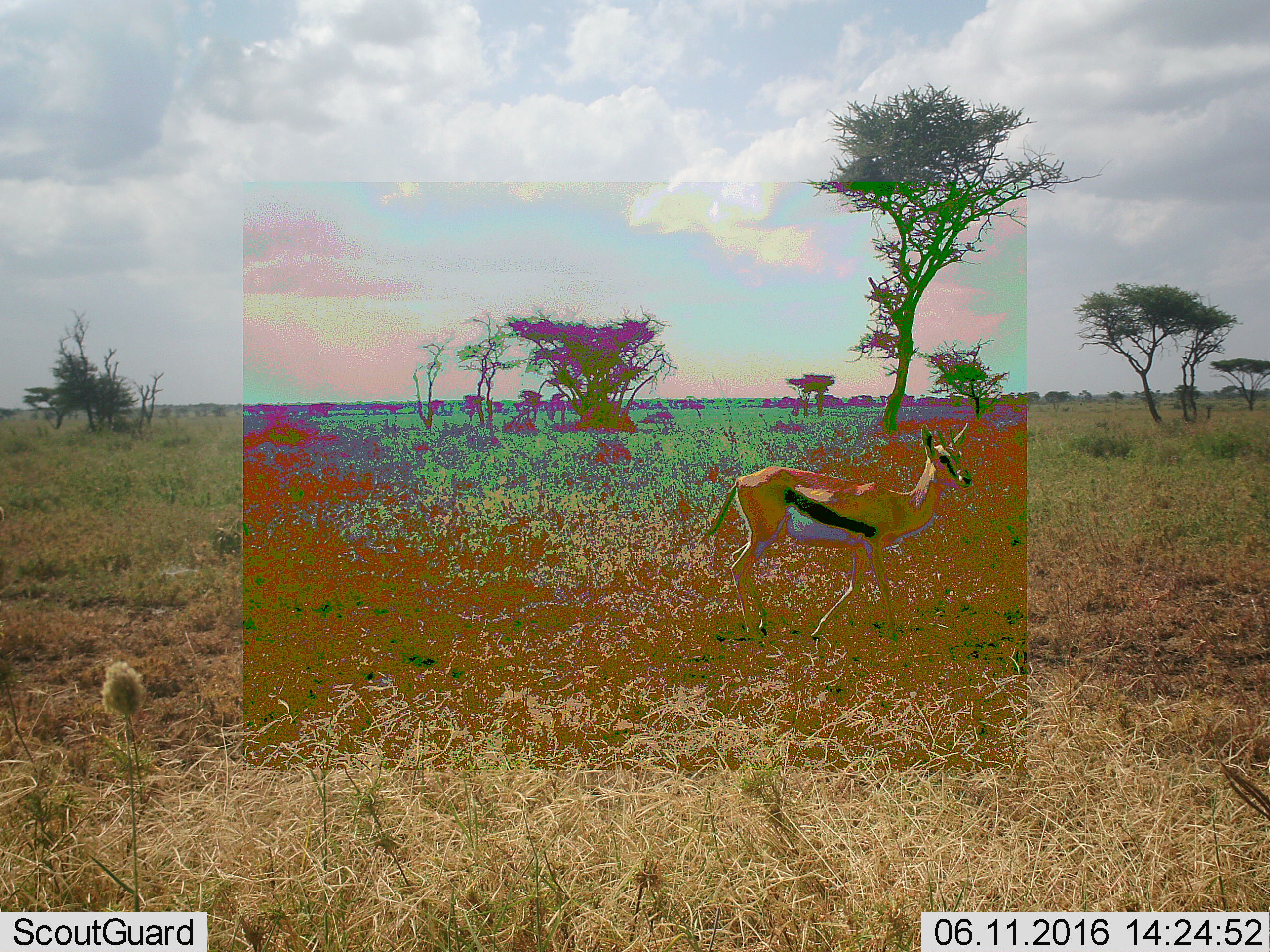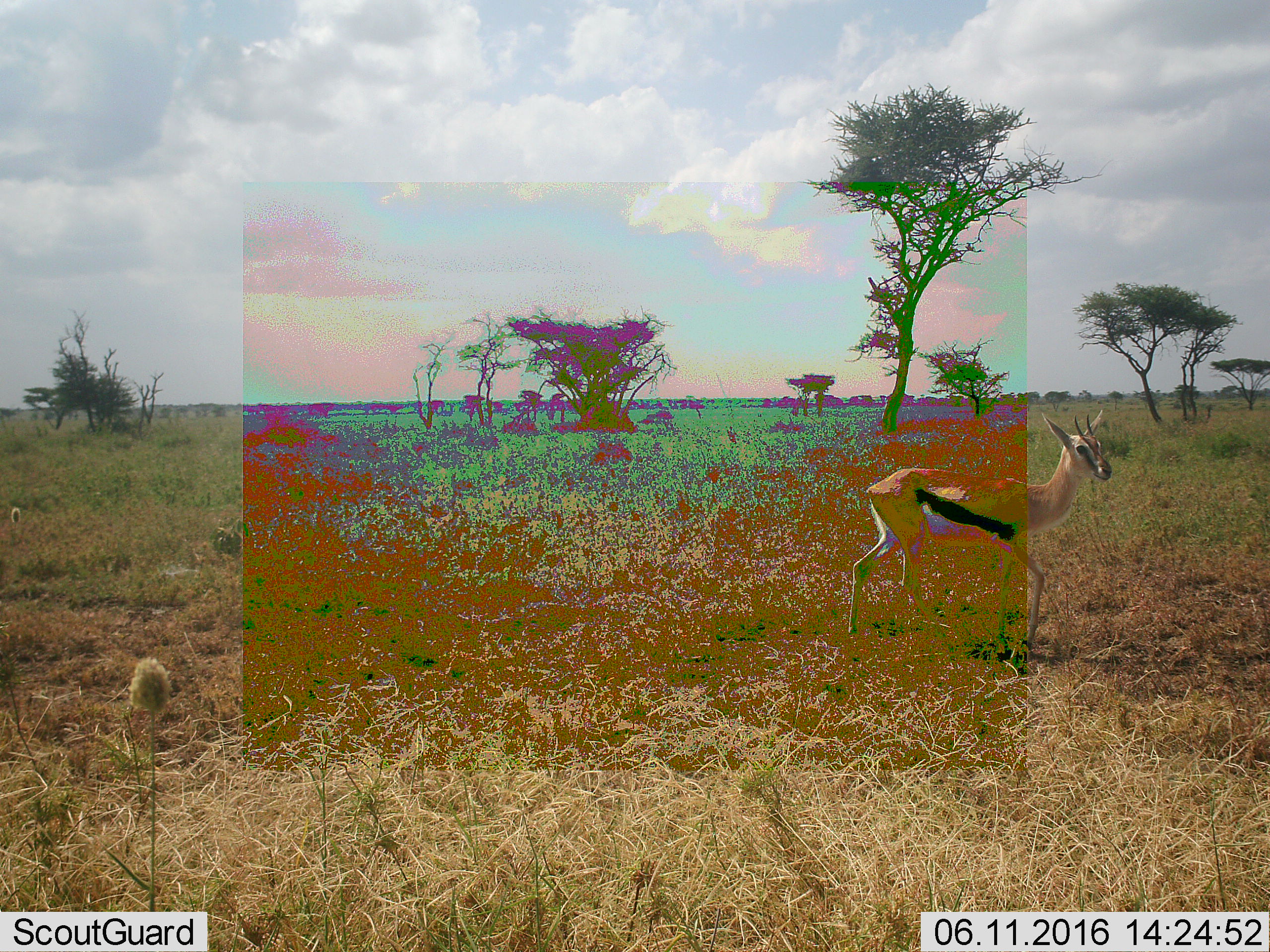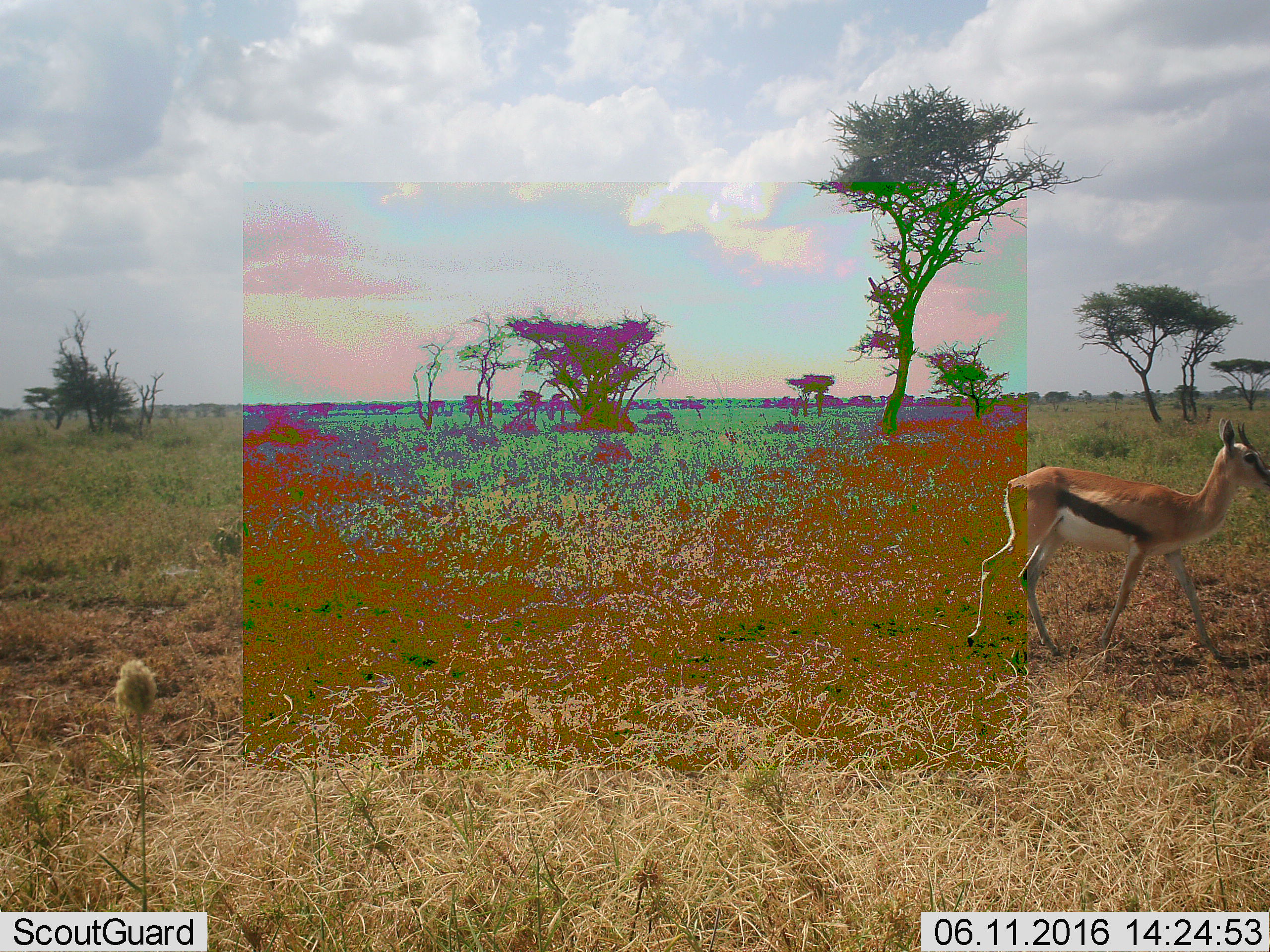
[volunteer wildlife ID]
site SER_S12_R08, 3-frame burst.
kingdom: Animalia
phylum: Chordata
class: Mammalia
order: Artiodactyla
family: Bovidae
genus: Eudorcas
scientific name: Eudorcas thomsonii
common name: thomson's gazelle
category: gazellethomsons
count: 1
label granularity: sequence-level